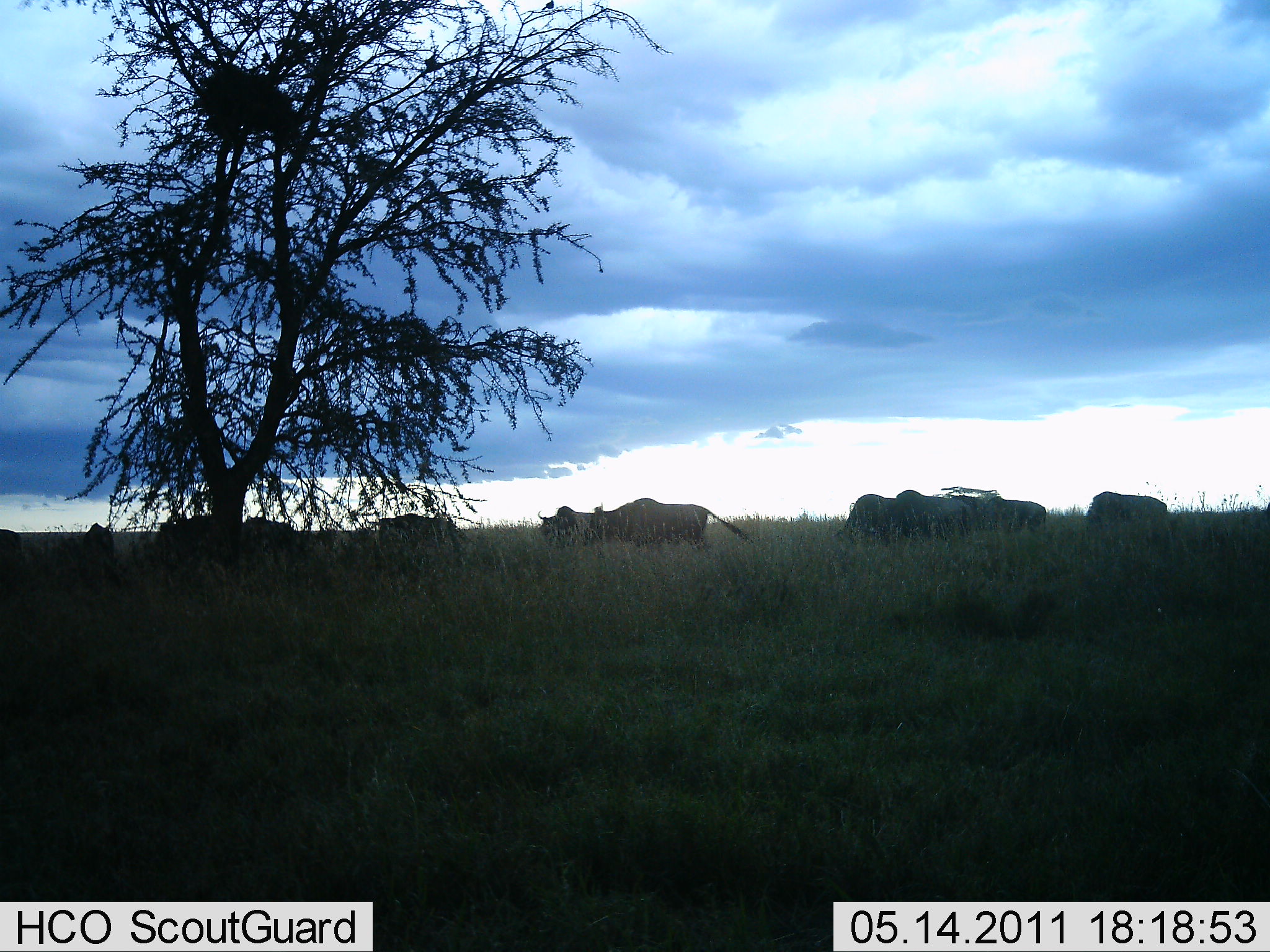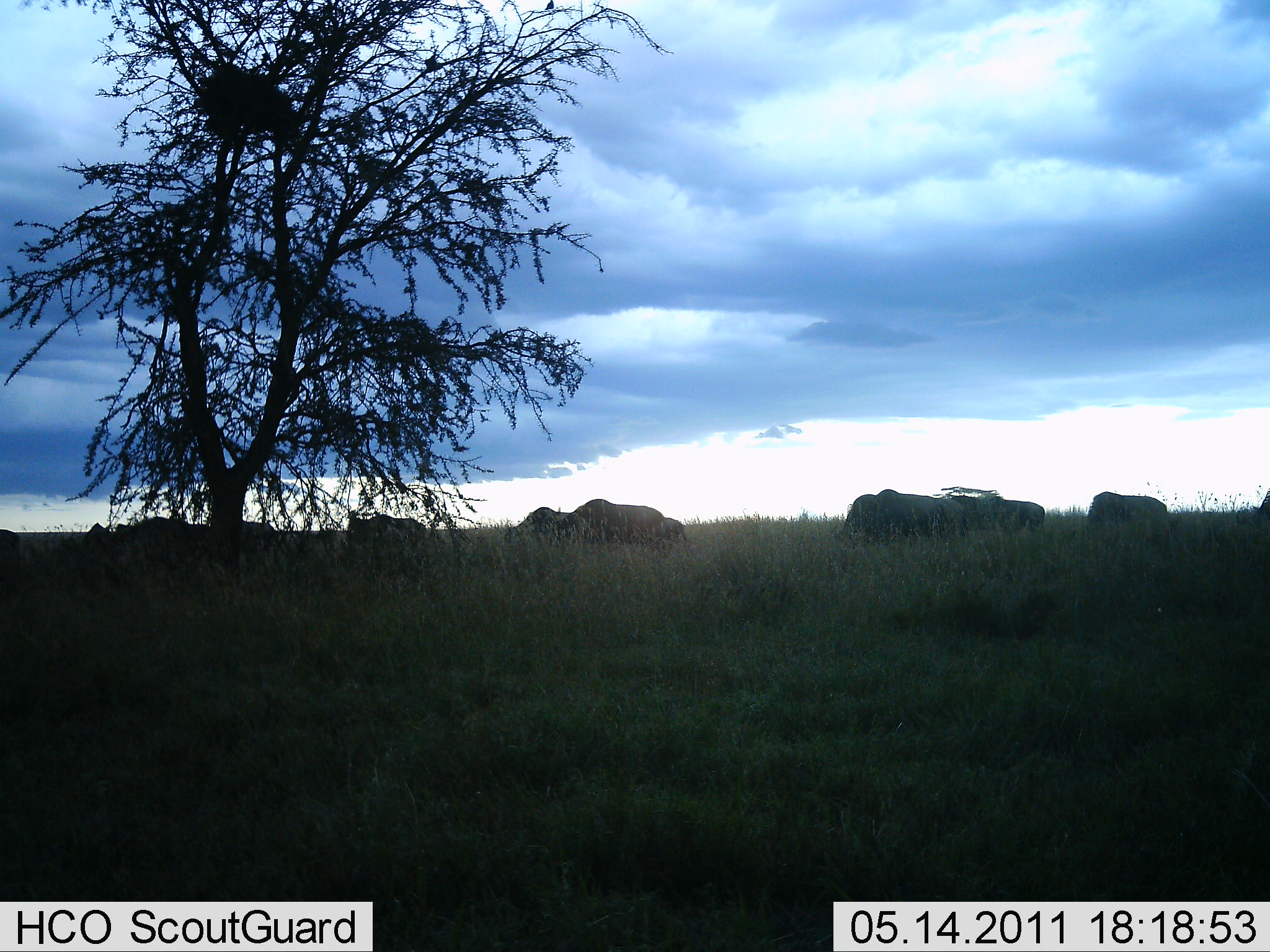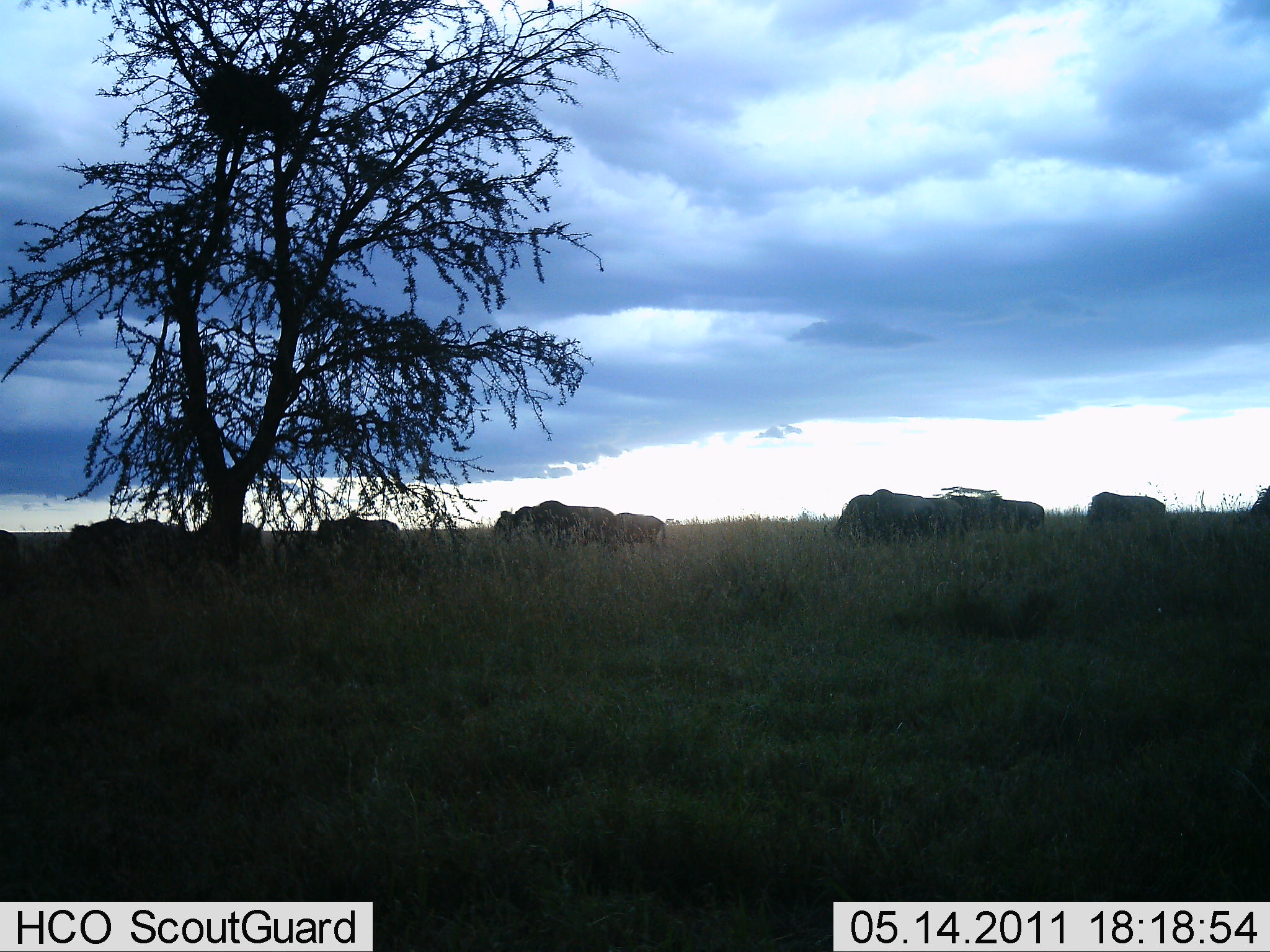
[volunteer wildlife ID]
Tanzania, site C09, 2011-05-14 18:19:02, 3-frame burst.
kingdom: Animalia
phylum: Chordata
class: Mammalia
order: Artiodactyla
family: Bovidae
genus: Connochaetes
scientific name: Connochaetes taurinus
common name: blue wildebeest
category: wildebeest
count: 10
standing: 15%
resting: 0%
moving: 100%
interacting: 0%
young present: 0%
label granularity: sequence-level